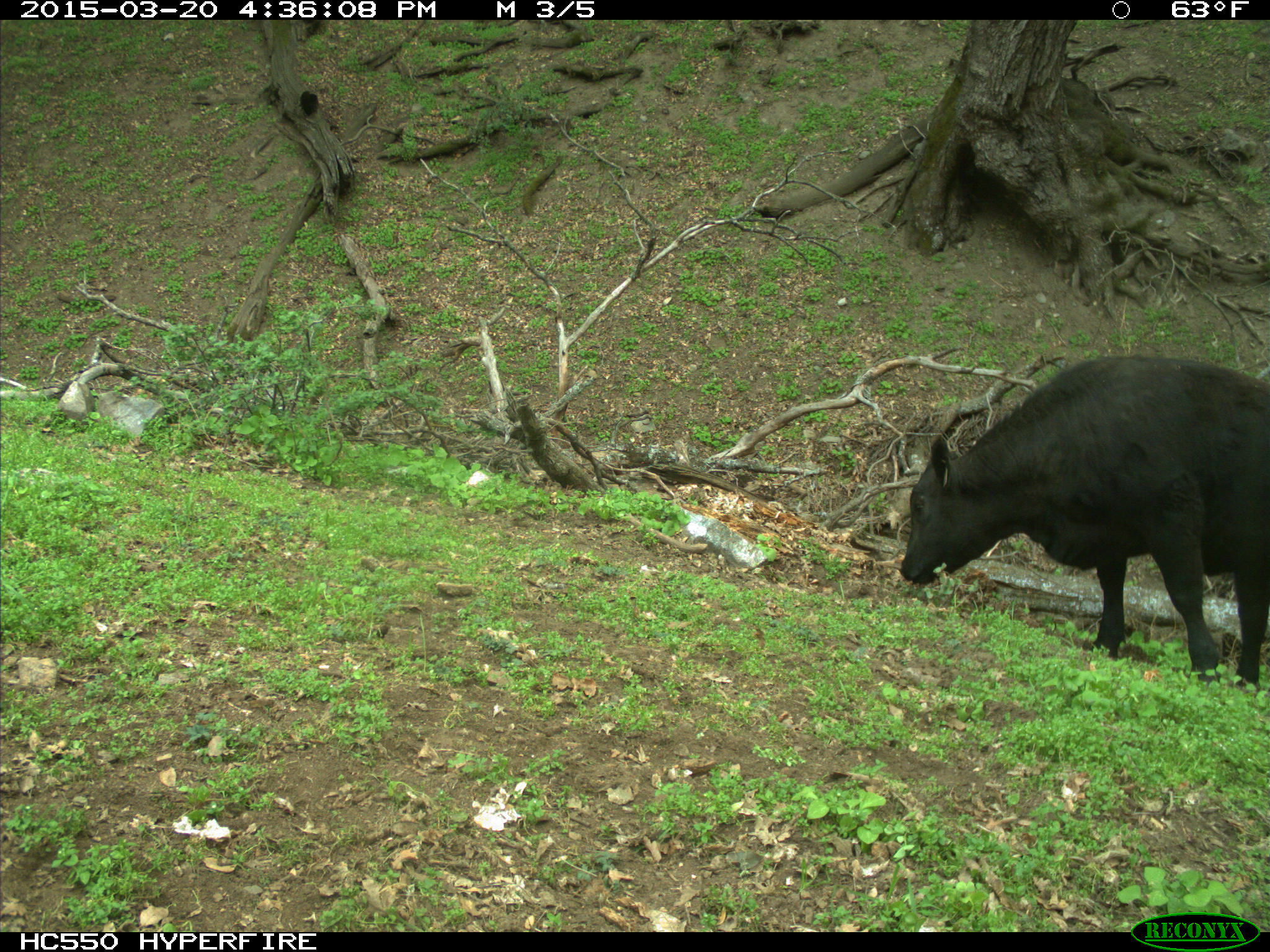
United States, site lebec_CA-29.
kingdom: Animalia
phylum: Chordata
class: Mammalia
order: Artiodactyla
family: Bovidae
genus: Bos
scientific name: Bos taurus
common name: domestic cow